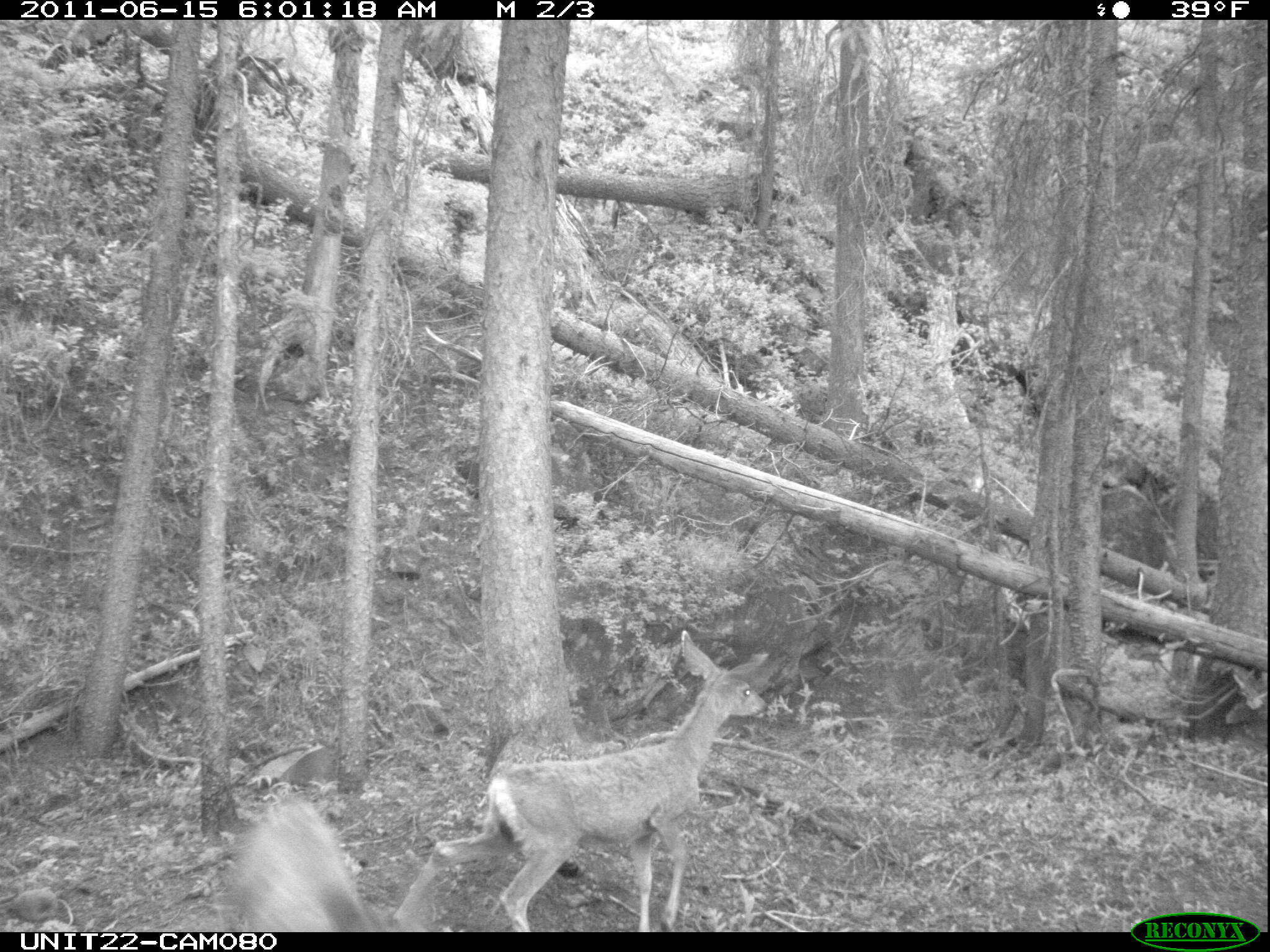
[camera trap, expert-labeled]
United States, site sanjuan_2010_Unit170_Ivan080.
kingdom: Animalia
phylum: Chordata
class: Mammalia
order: Artiodactyla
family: Cervidae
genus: Odocoileus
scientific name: Odocoileus hemionus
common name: mule deer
Odocoileus hemionus (mule deer).